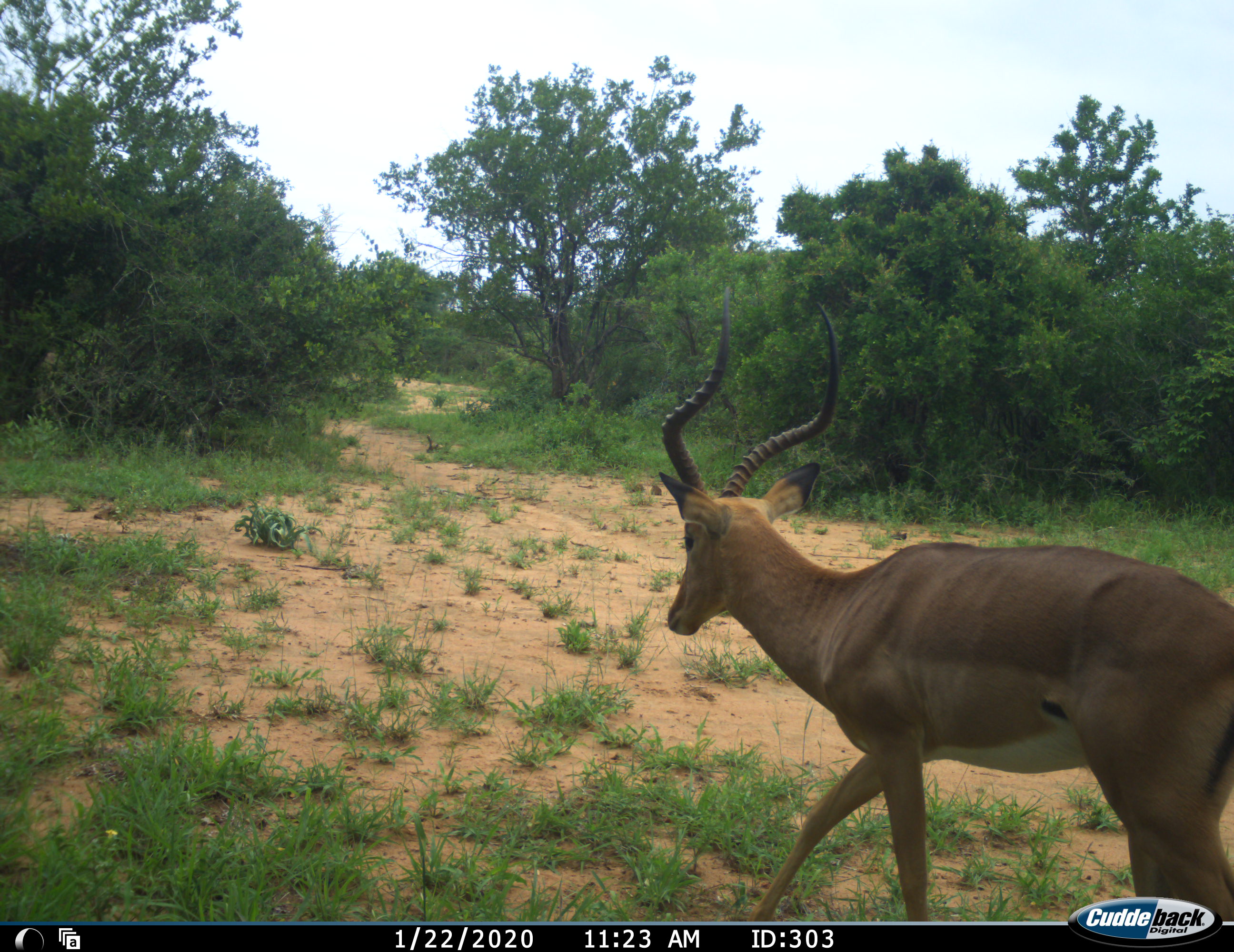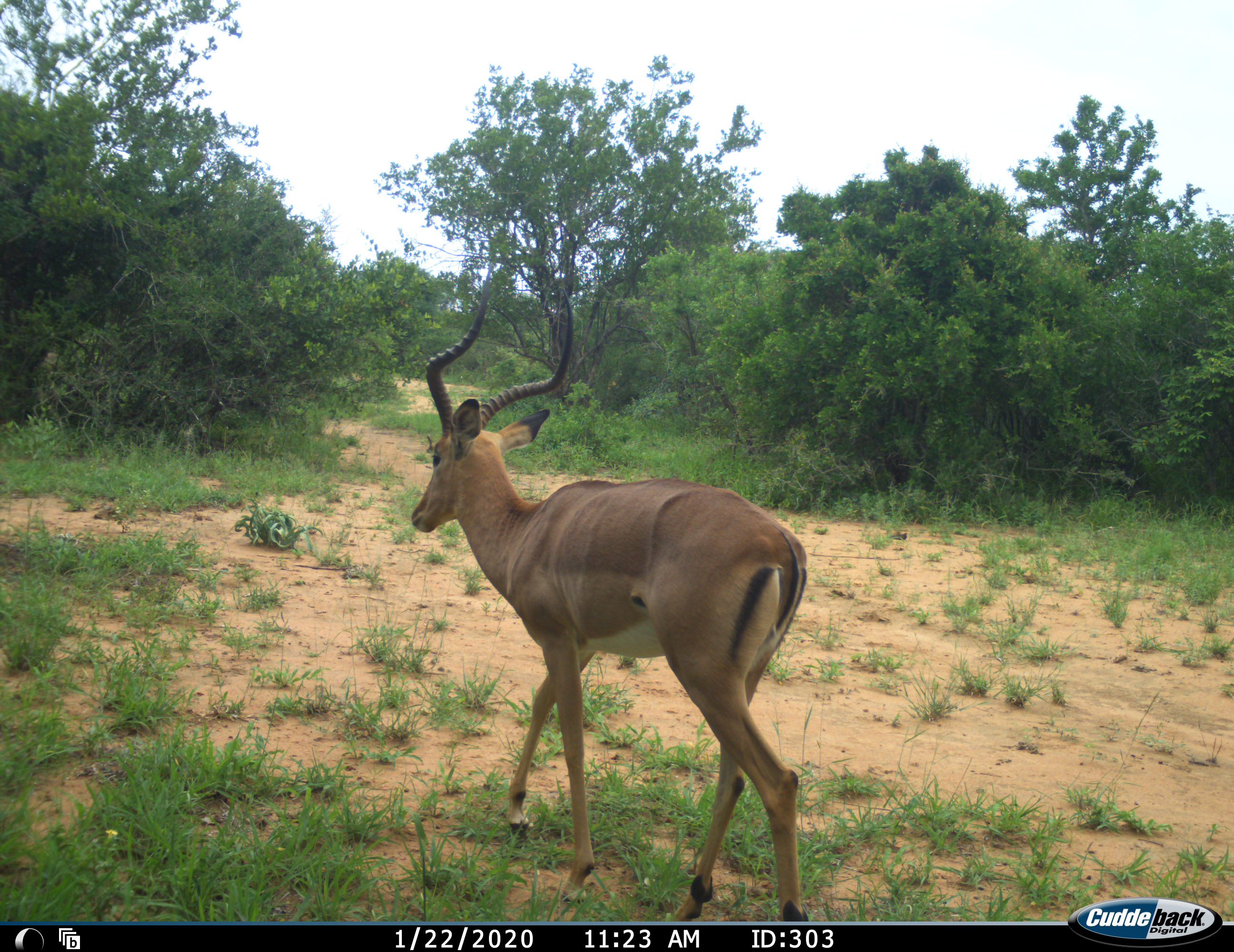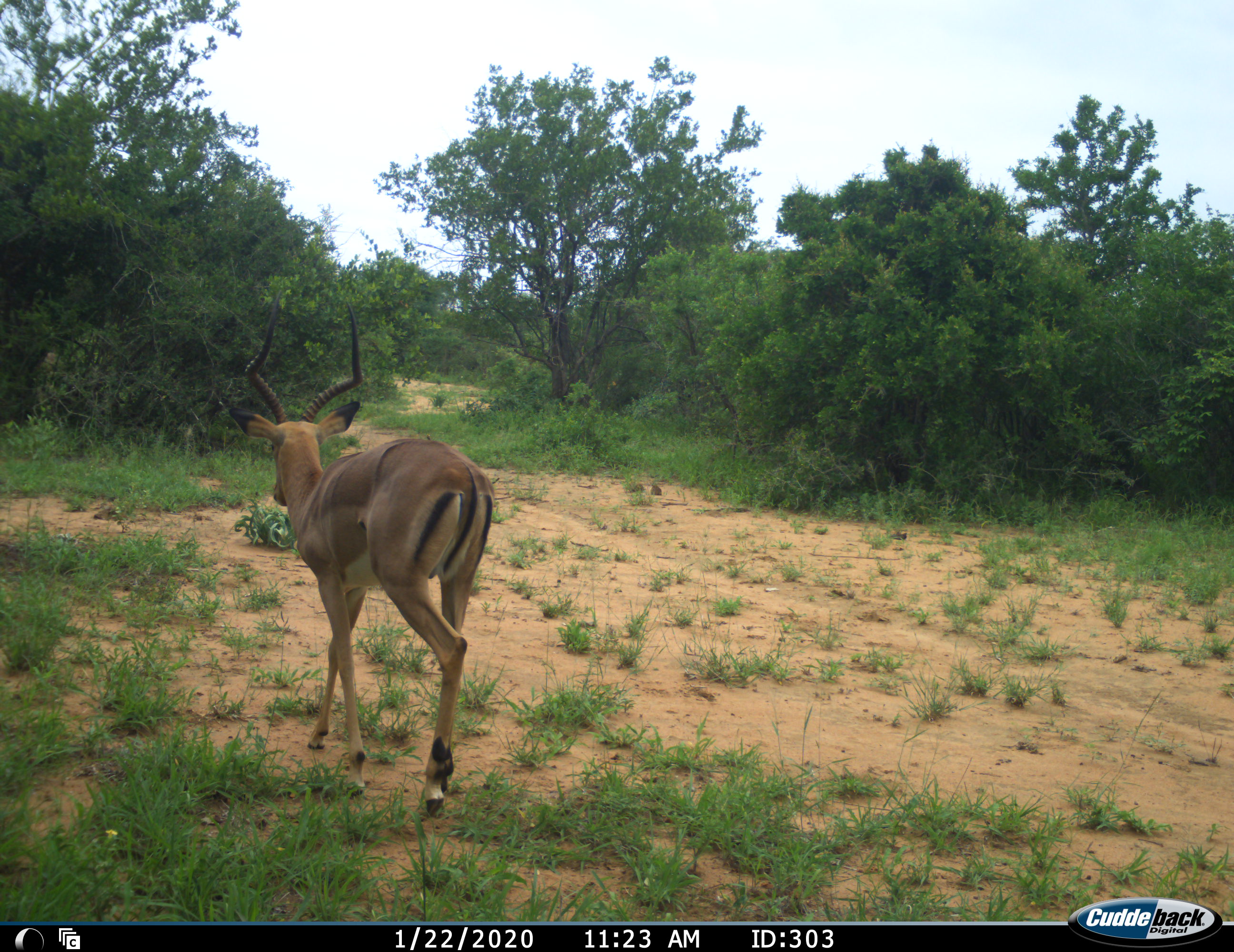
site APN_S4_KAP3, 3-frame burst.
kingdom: Animalia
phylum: Chordata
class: Mammalia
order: Artiodactyla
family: Bovidae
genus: Aepyceros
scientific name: Aepyceros melampus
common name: impala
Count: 1.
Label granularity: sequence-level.